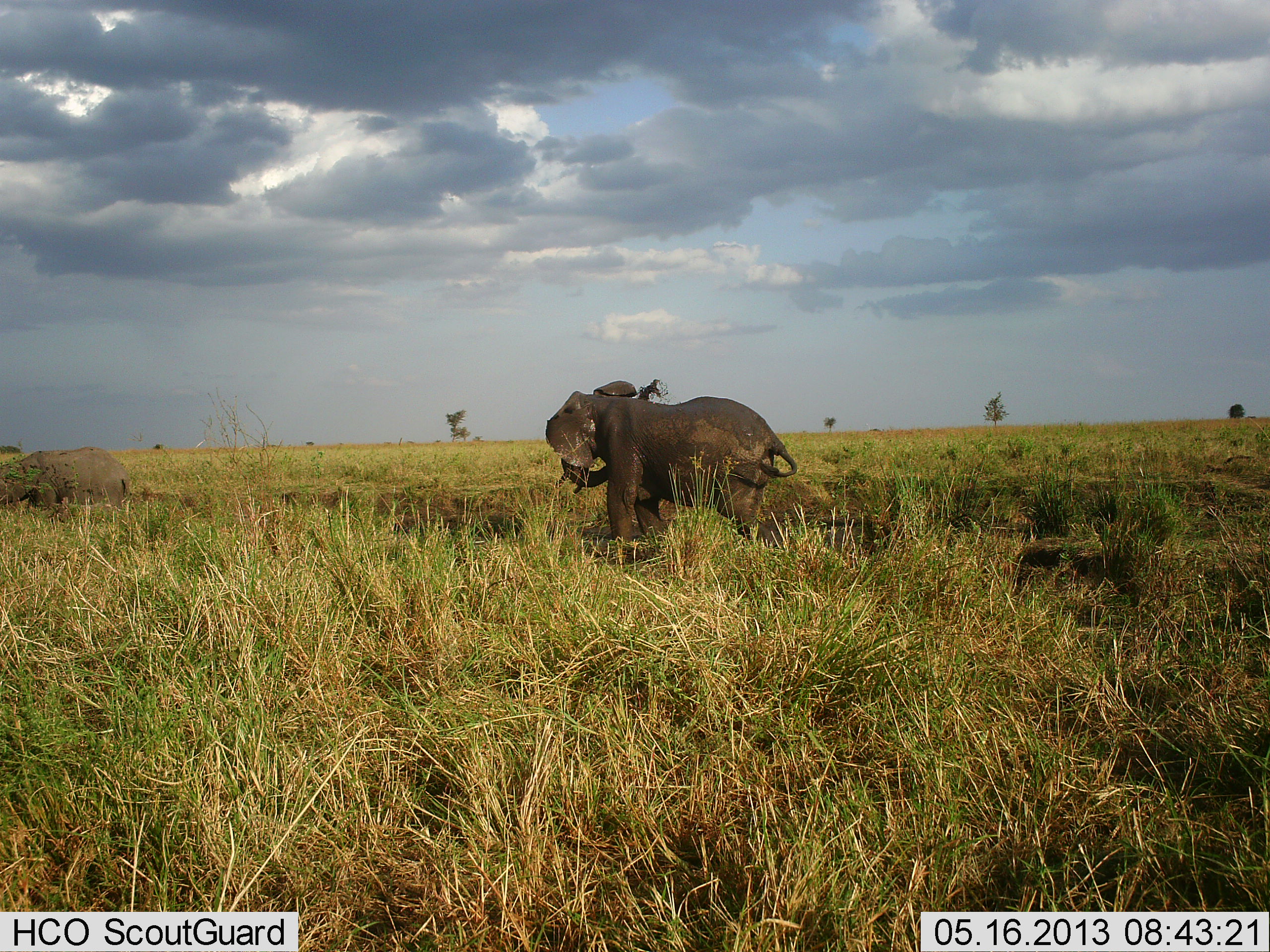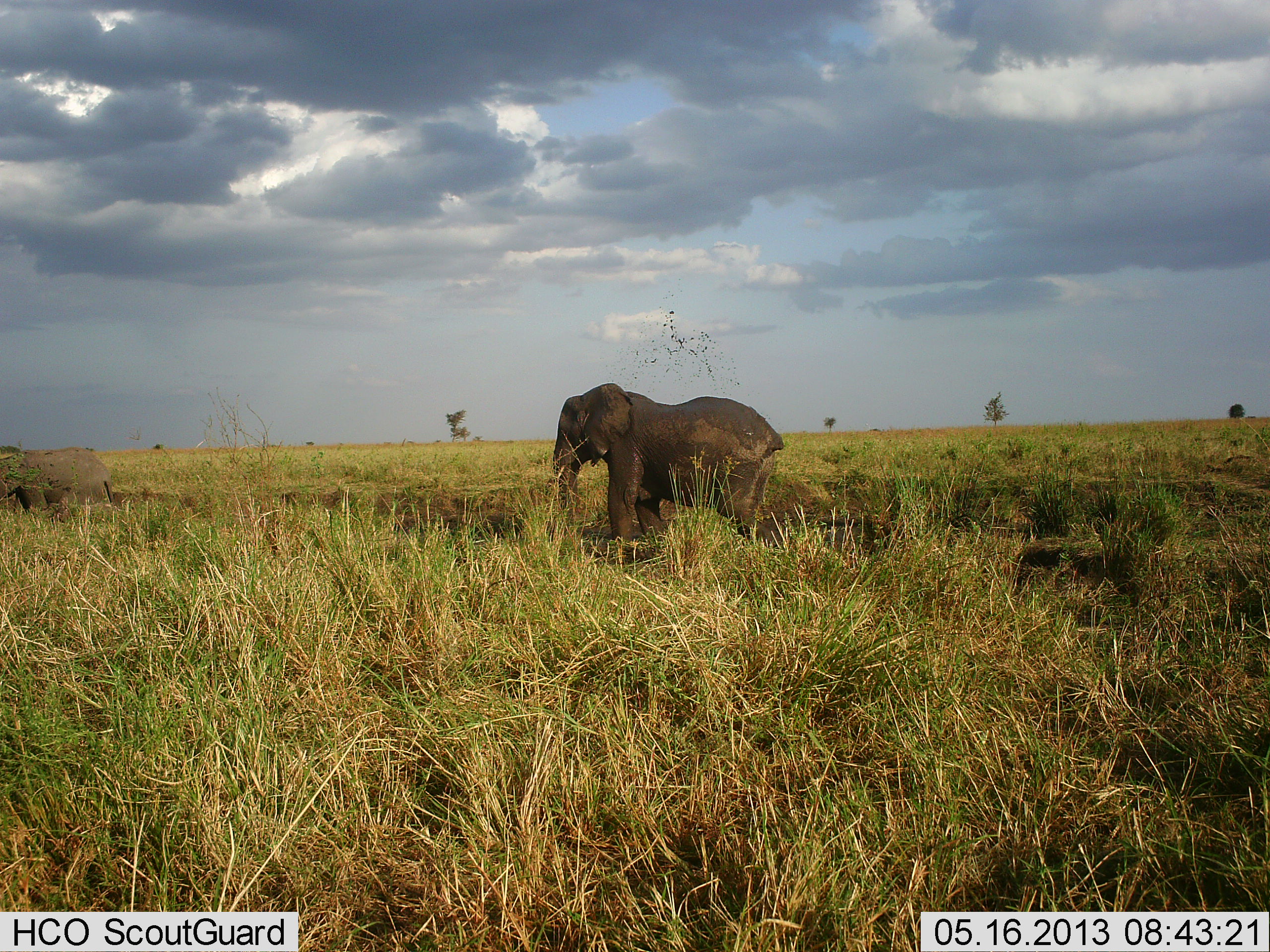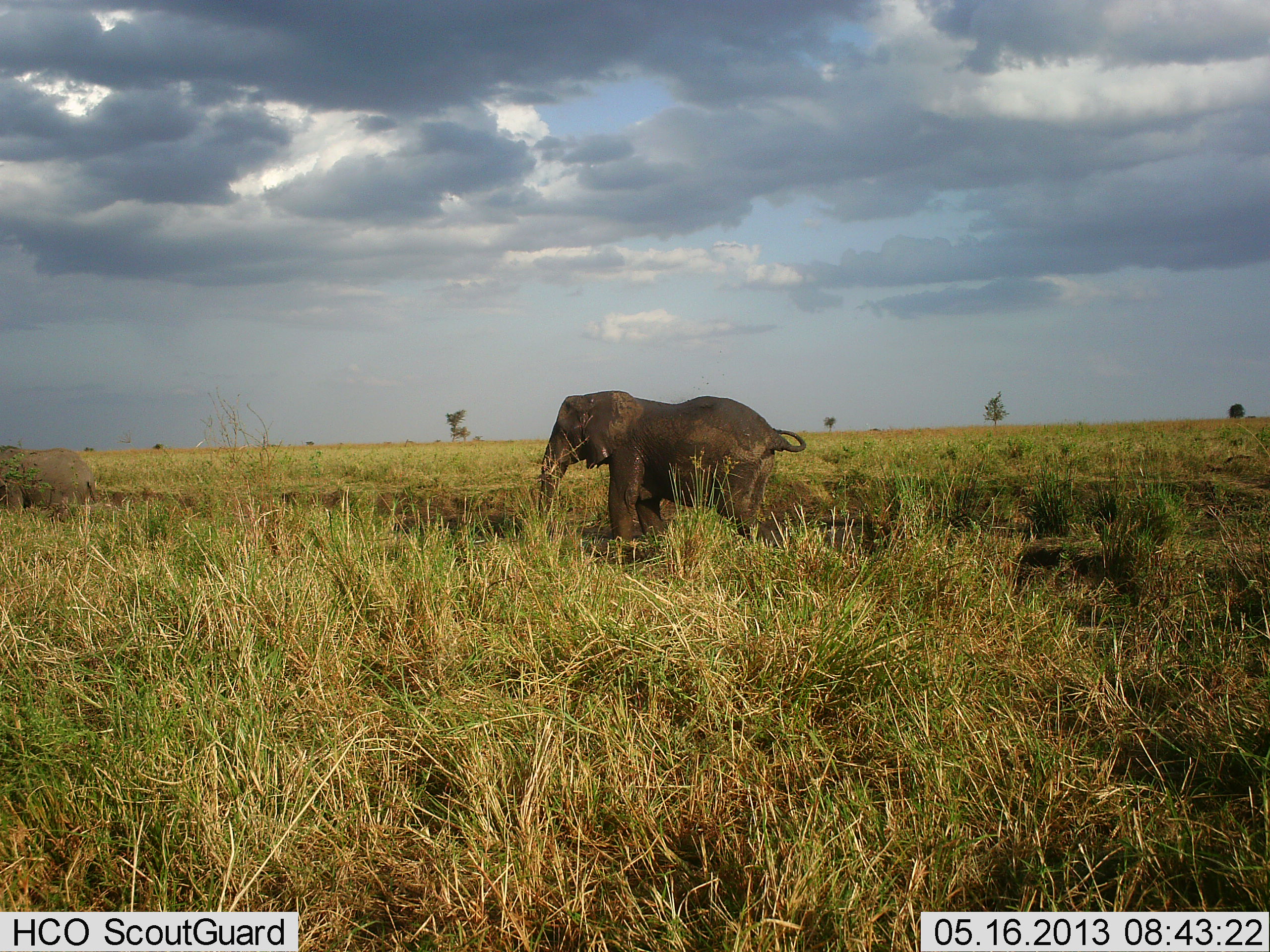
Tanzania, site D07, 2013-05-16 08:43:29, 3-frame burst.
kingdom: Animalia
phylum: Chordata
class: Mammalia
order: Proboscidea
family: Elephantidae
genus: Loxodonta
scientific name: Loxodonta africana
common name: african bush elephant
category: elephant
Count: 2.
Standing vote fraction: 71%.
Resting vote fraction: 8%.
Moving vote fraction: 33%.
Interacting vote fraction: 25%.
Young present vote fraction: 21%.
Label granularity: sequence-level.